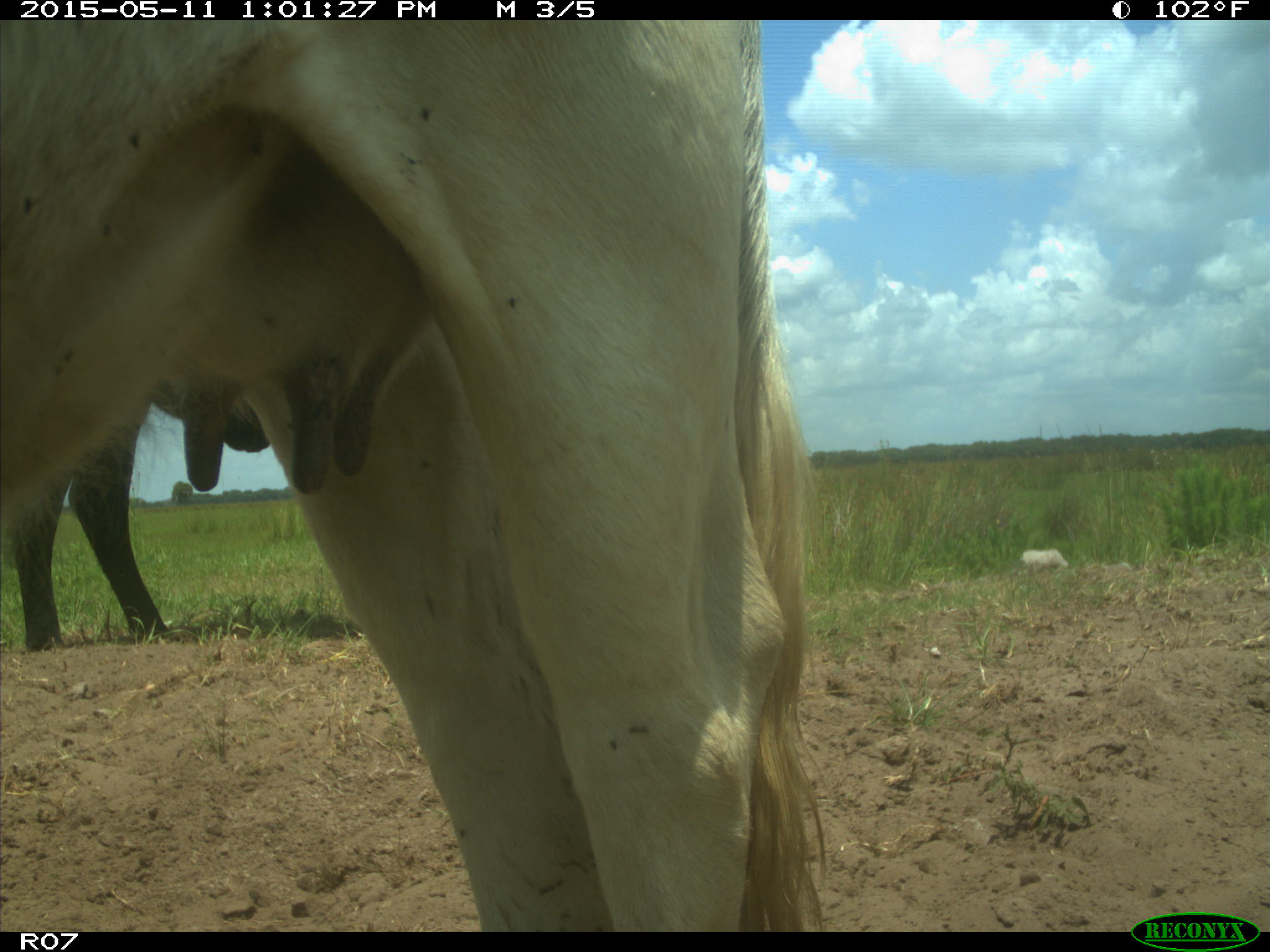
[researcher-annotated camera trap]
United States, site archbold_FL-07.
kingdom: Animalia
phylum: Chordata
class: Mammalia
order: Artiodactyla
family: Bovidae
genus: Bos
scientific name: Bos taurus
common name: domestic cow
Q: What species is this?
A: Bos taurus (domestic cow).